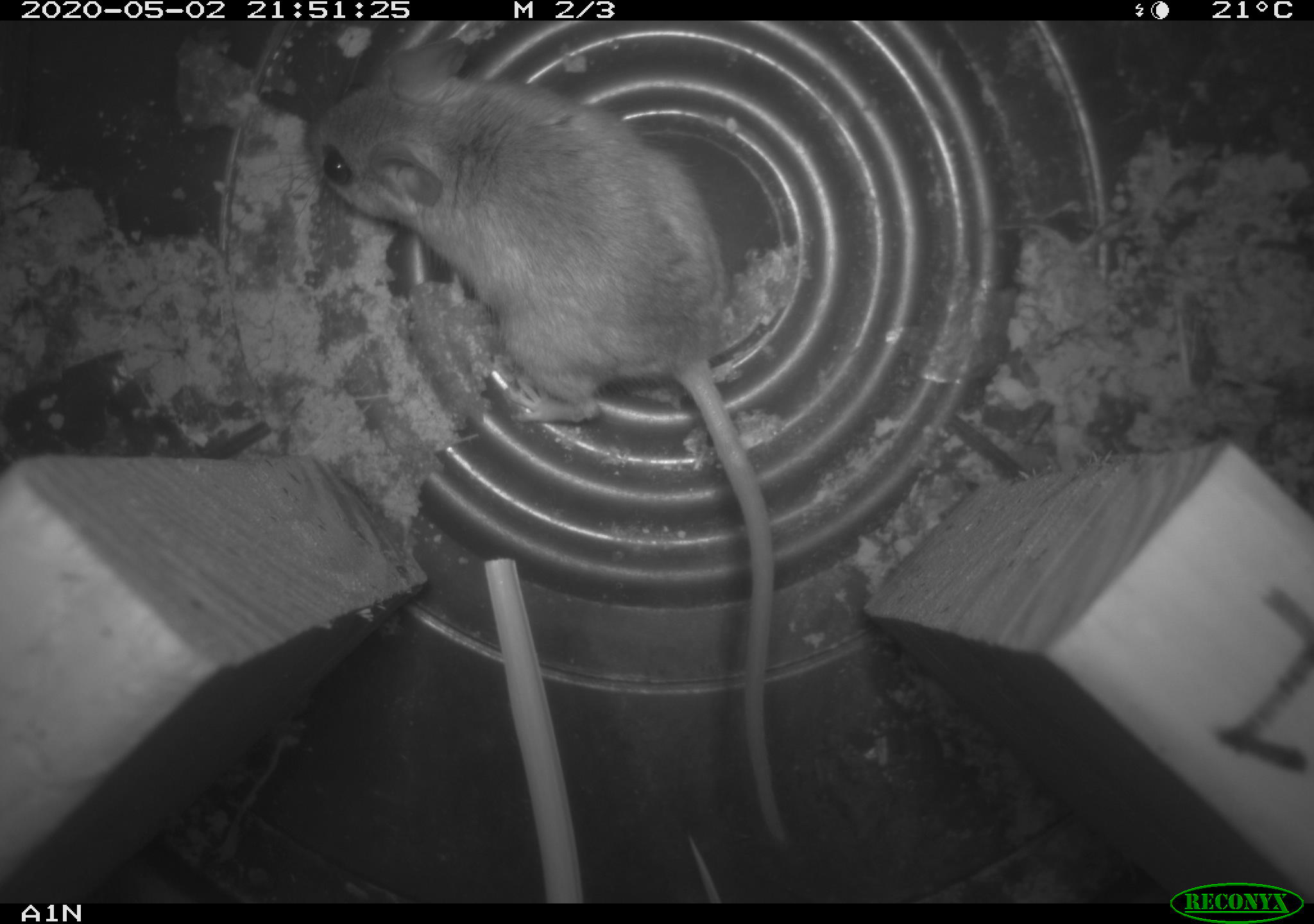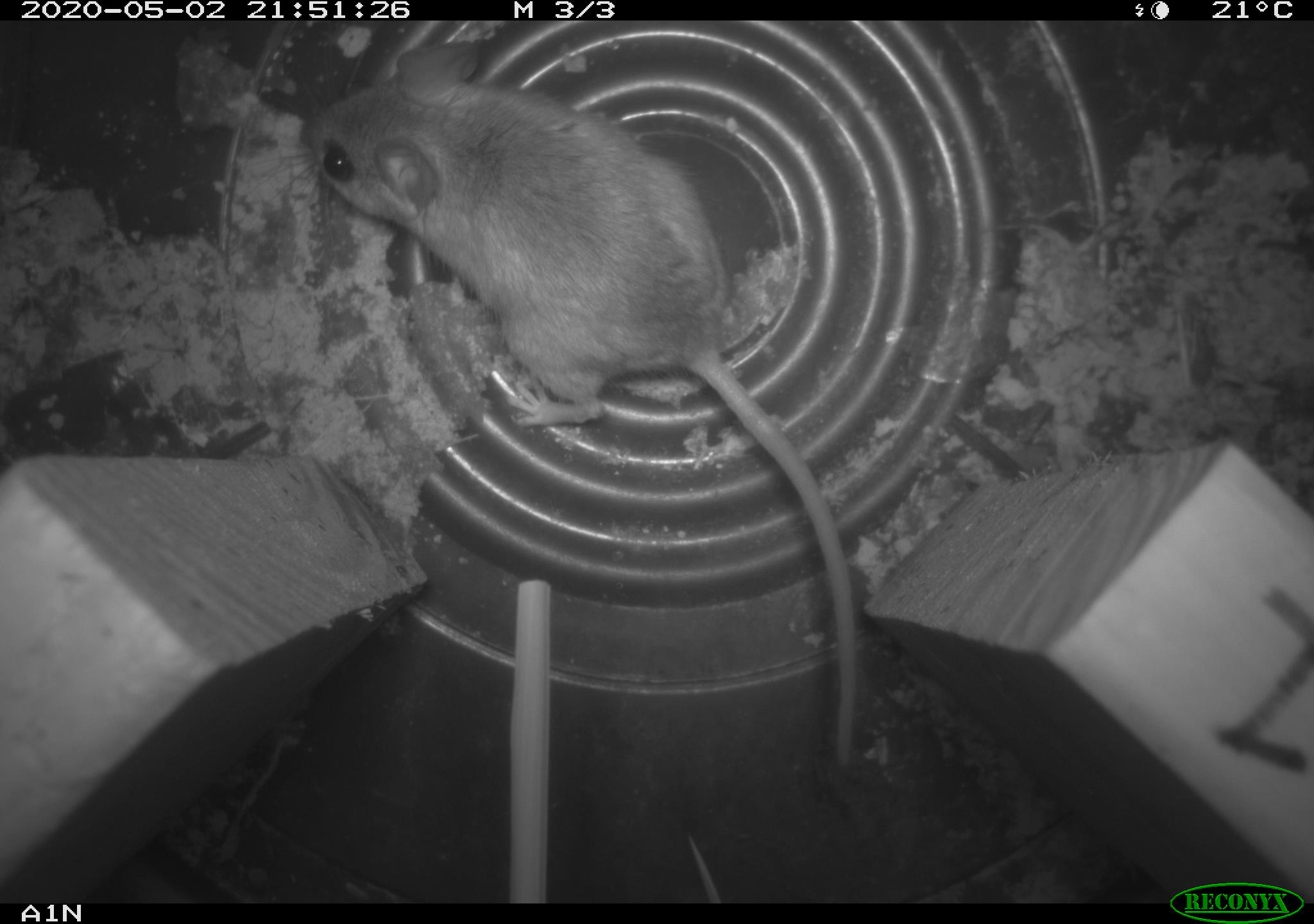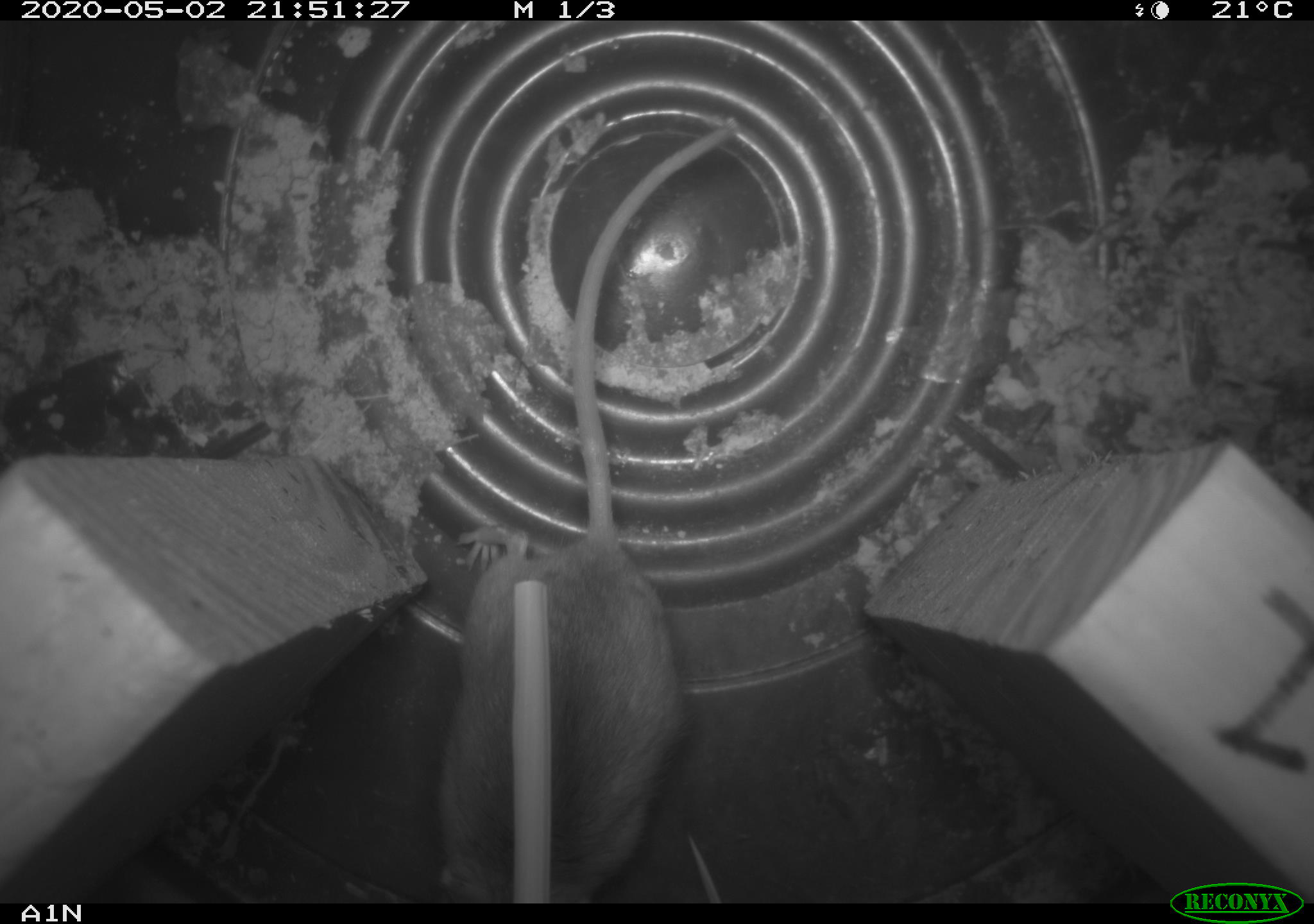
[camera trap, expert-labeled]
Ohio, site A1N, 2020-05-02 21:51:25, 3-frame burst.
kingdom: Animalia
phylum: Chordata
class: Mammalia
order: Rodentia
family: Cricetidae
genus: Peromyscus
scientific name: Peromyscus leucopus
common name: white-footed mouse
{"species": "white-footed mouse (Peromyscus leucopus)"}